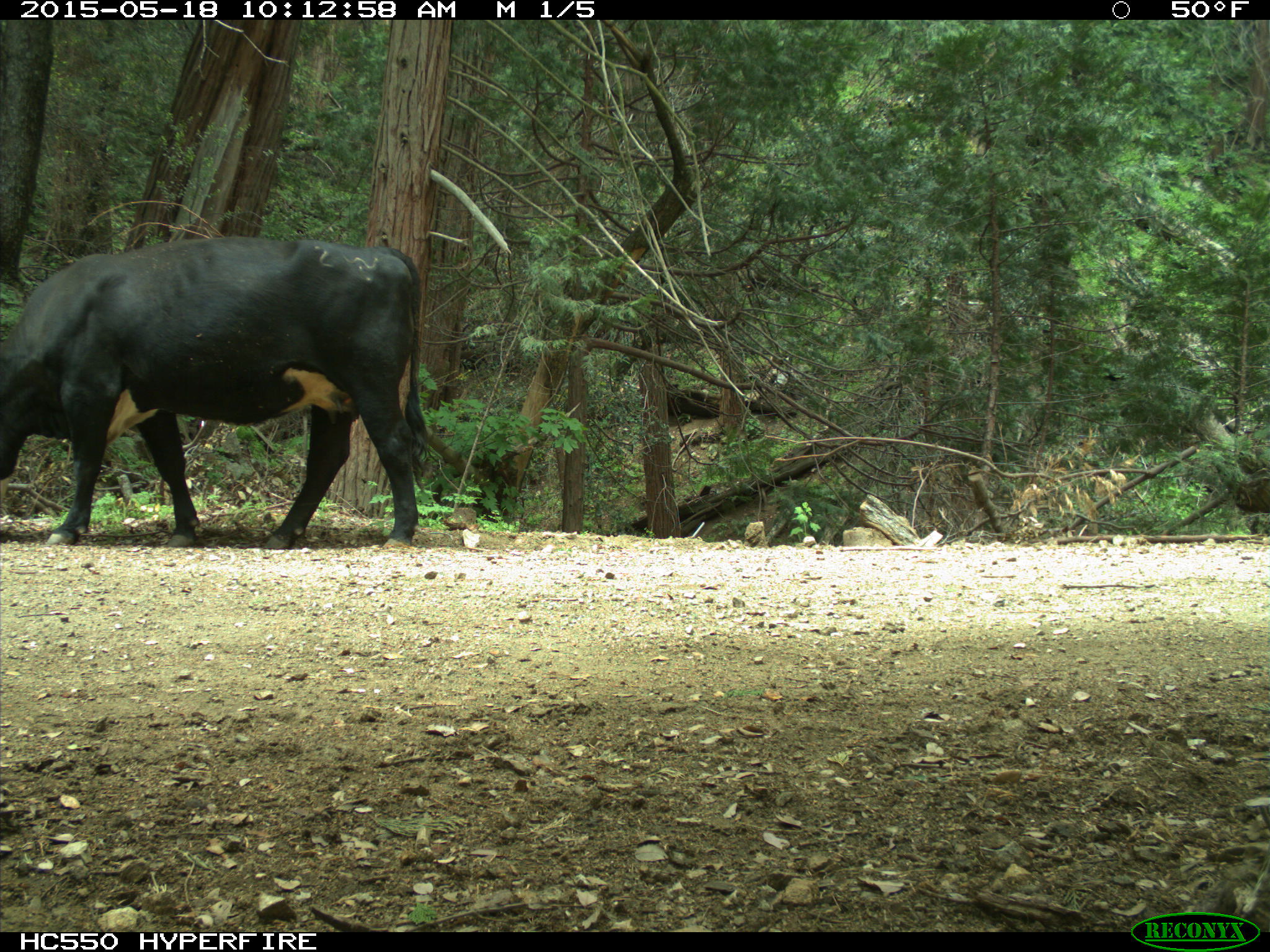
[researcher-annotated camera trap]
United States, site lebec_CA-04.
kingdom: Animalia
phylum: Chordata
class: Mammalia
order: Artiodactyla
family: Bovidae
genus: Bos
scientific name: Bos taurus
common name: domestic cow